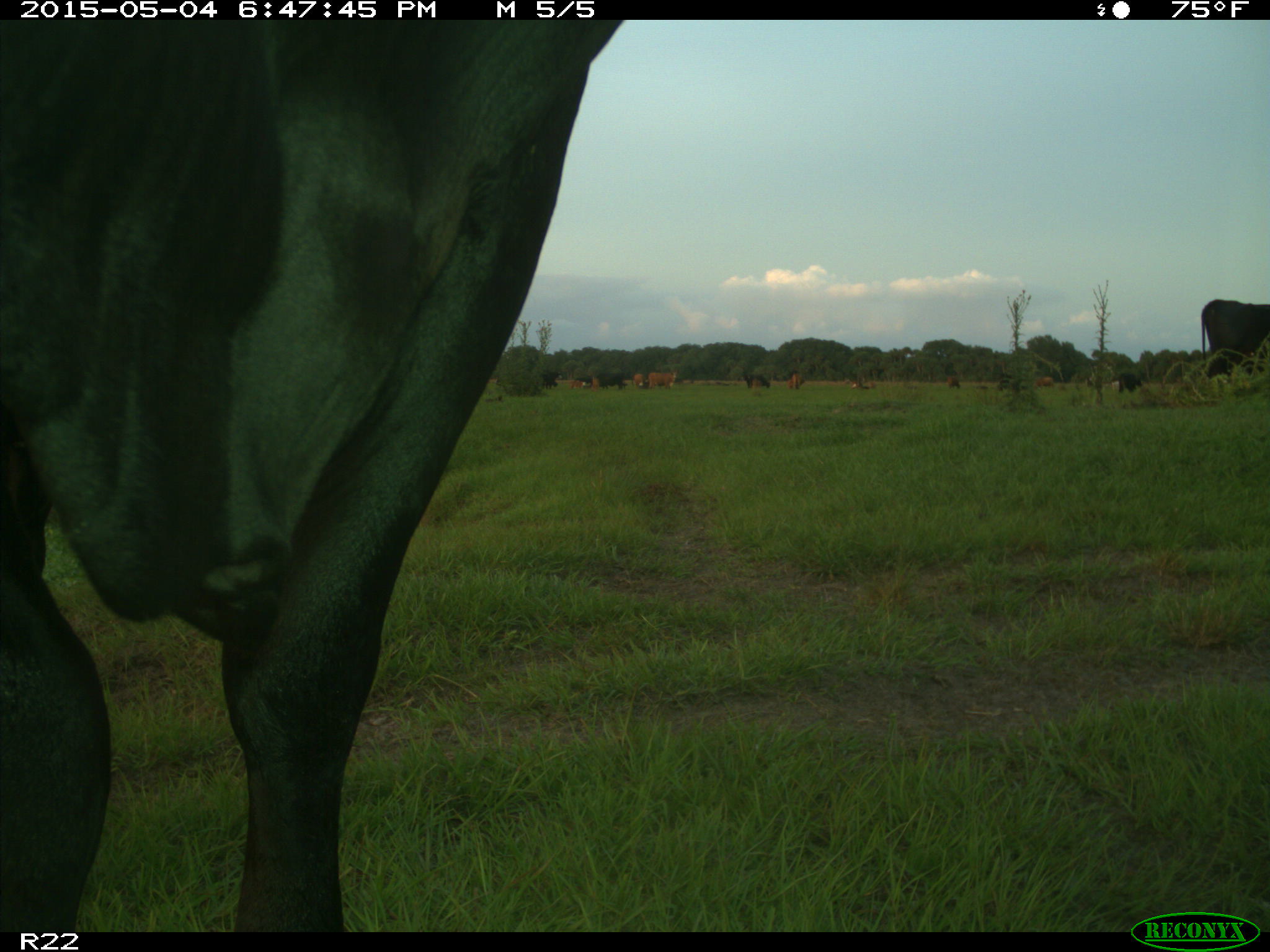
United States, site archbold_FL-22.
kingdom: Animalia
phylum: Chordata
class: Mammalia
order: Artiodactyla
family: Bovidae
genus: Bos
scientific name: Bos taurus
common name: domestic cow